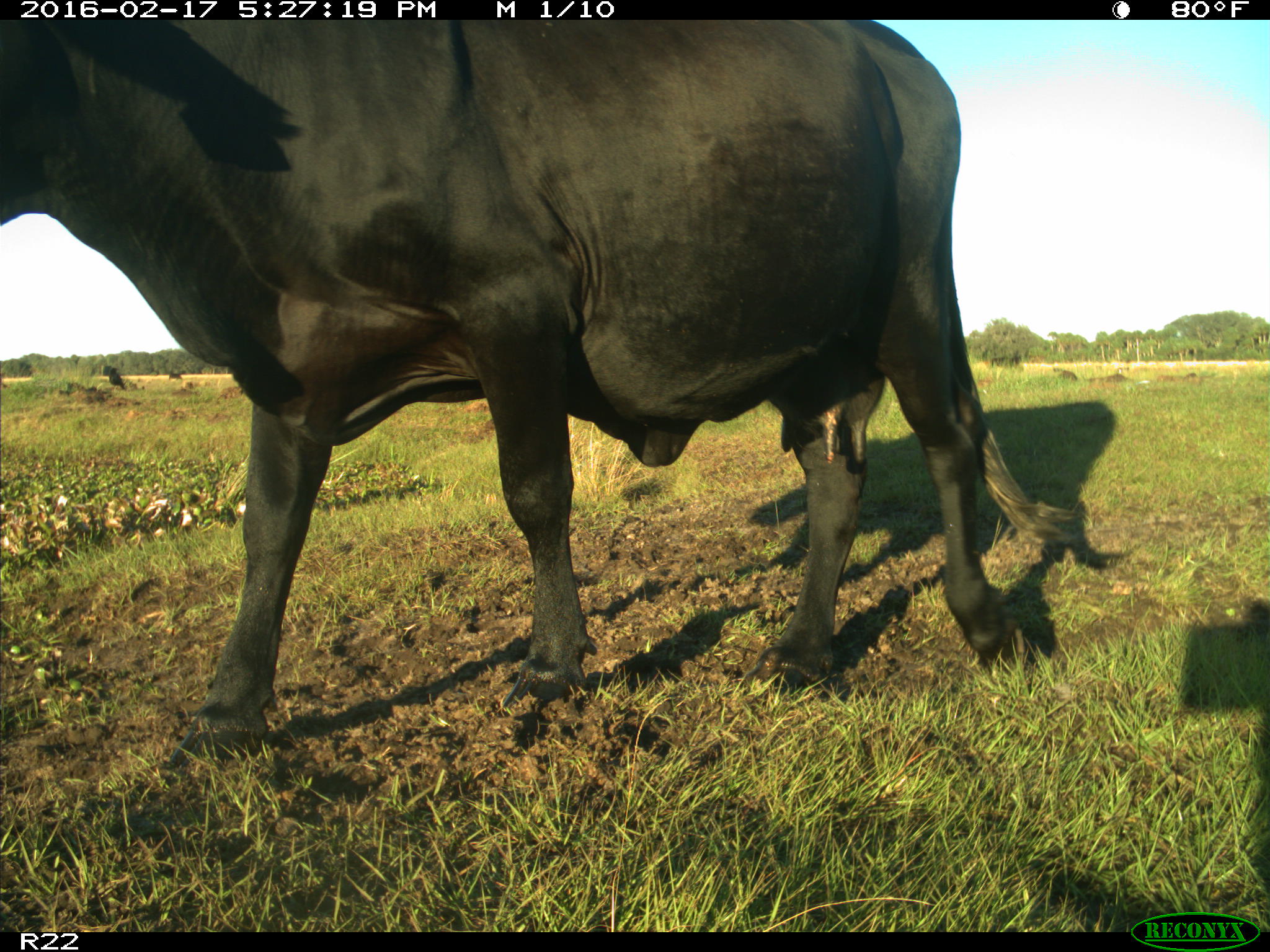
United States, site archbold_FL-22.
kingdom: Animalia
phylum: Chordata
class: Mammalia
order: Artiodactyla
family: Bovidae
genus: Bos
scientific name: Bos taurus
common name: domestic cow